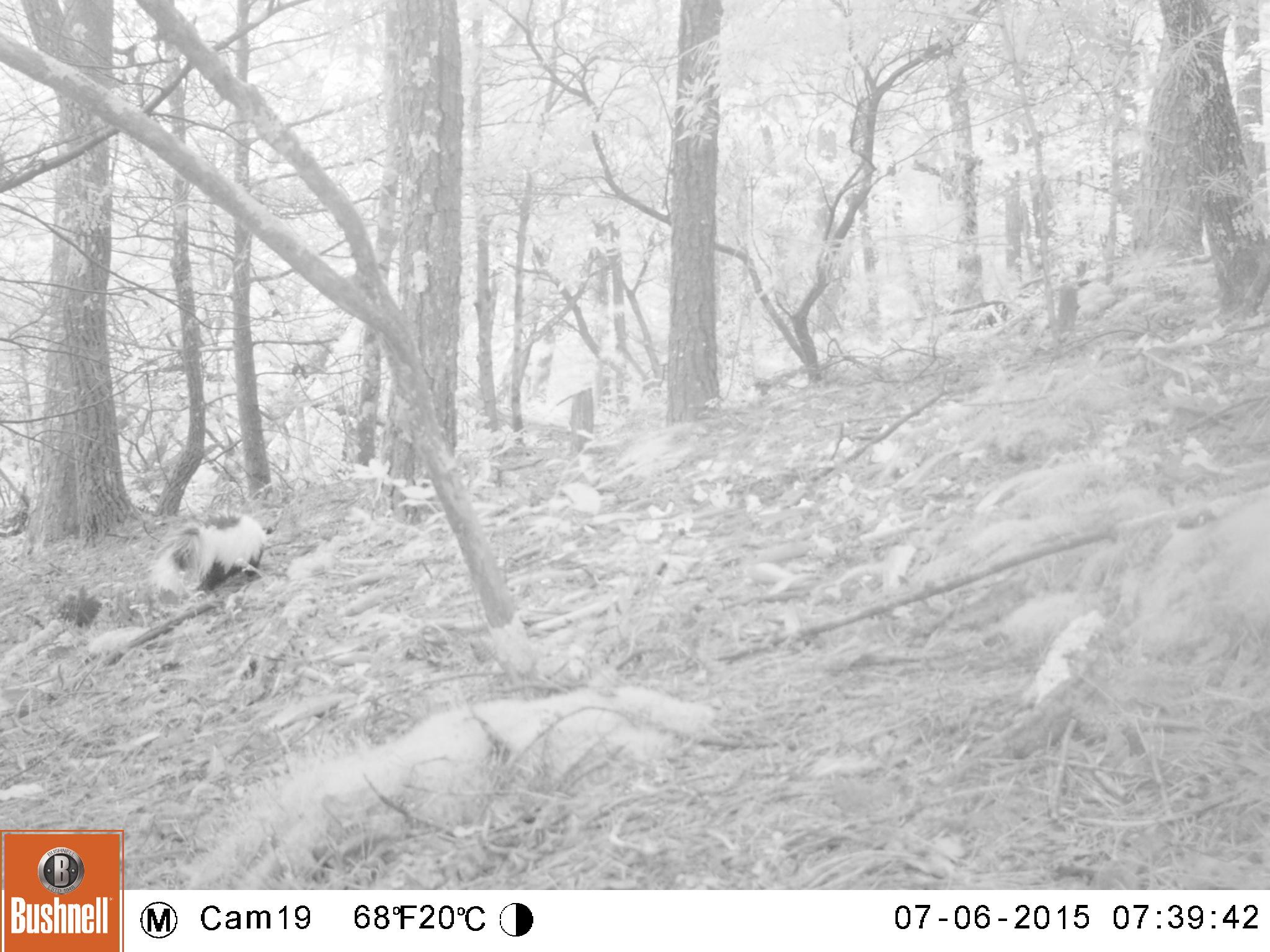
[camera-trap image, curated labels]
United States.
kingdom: Animalia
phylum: Chordata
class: Mammalia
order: Carnivora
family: Mephitidae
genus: Mephitis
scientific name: Mephitis mephitis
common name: striped skunk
Striped Skunk (Mephitis mephitis).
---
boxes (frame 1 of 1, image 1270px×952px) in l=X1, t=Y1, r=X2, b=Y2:
Striped Skunk: l=150, t=505, r=281, b=606